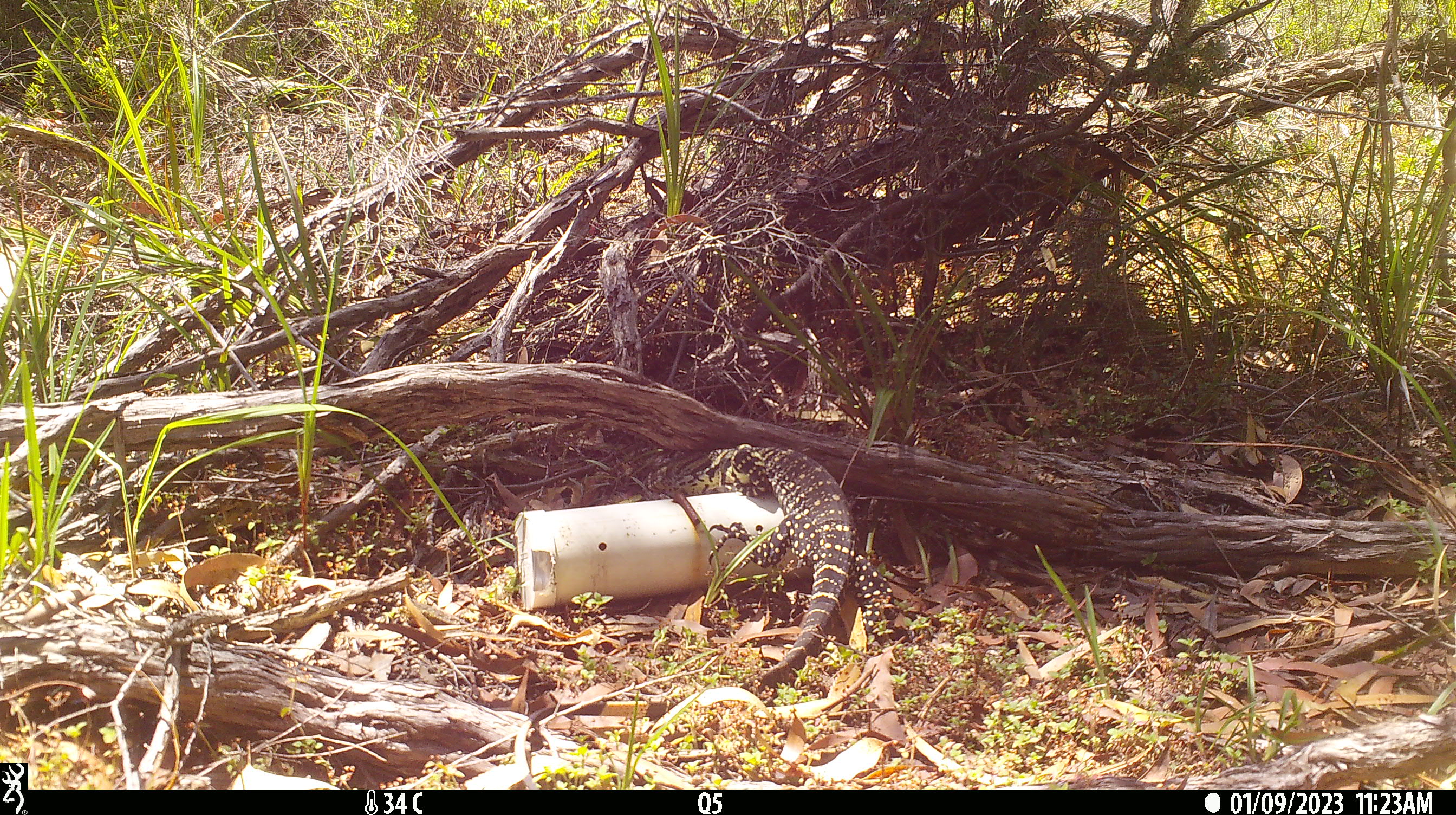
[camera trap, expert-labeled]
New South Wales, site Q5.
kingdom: Animalia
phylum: Chordata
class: Reptilia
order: Squamata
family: Varanidae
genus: Varanus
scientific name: Varanus varius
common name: lace monitor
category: goanna